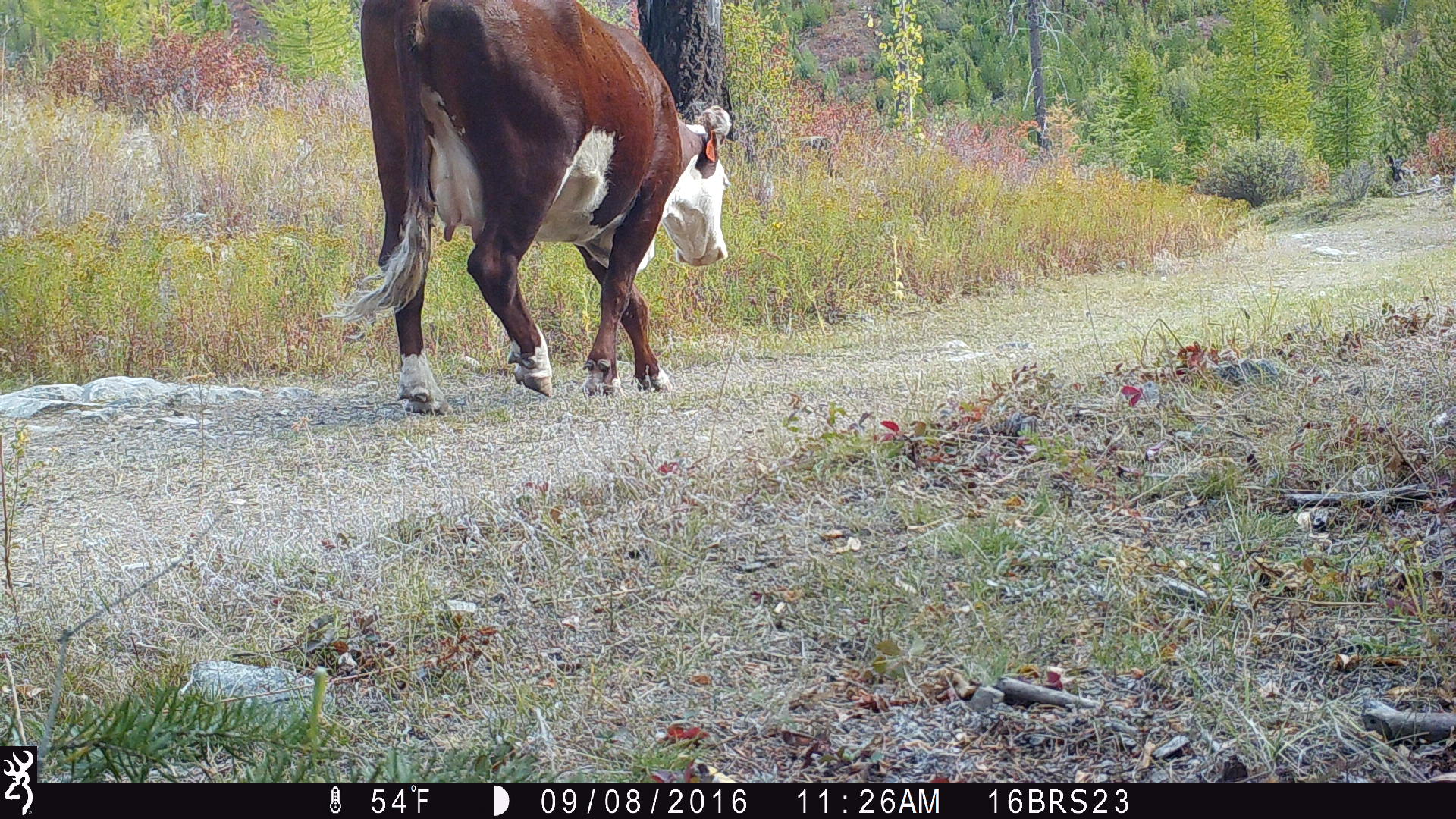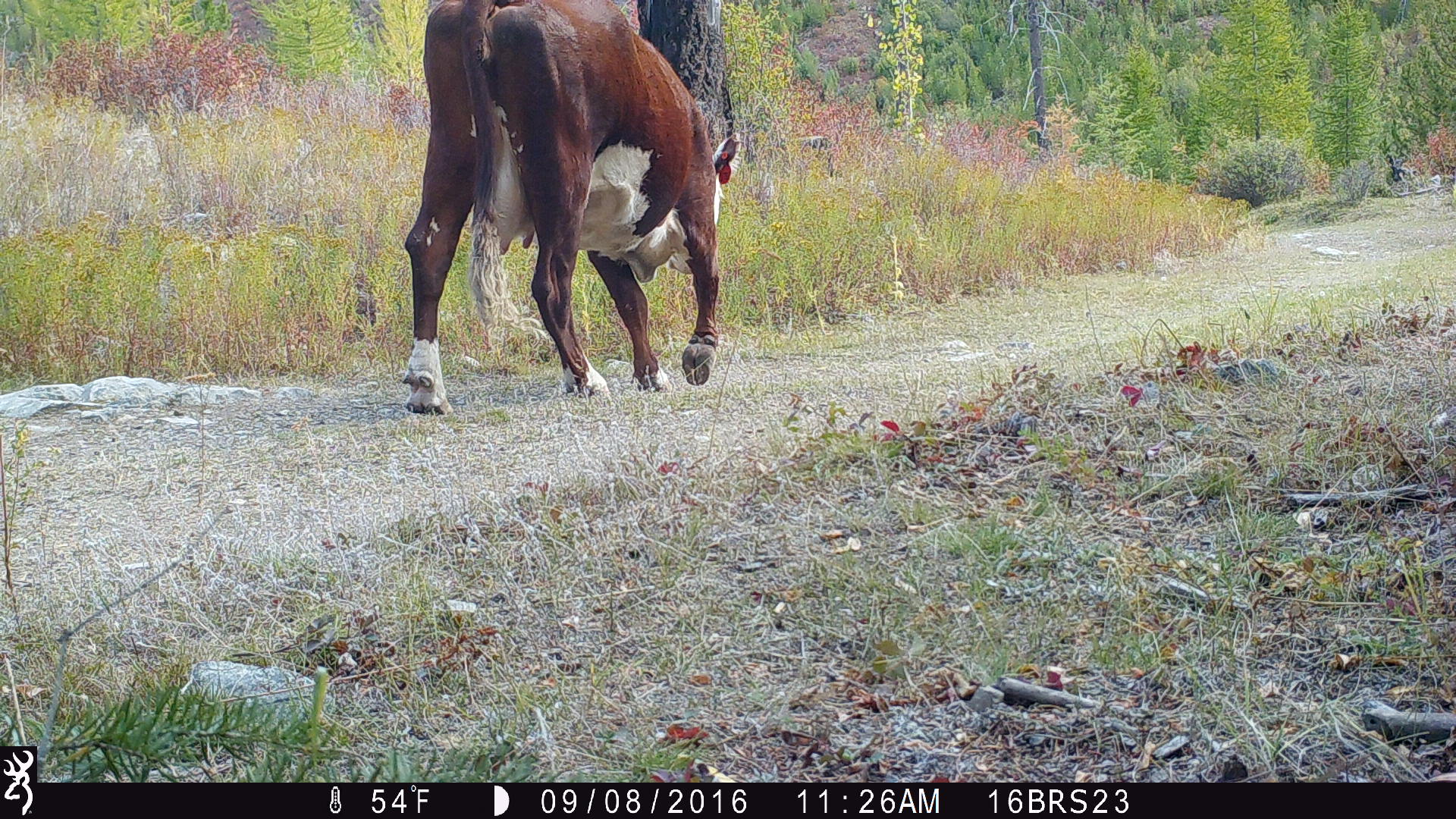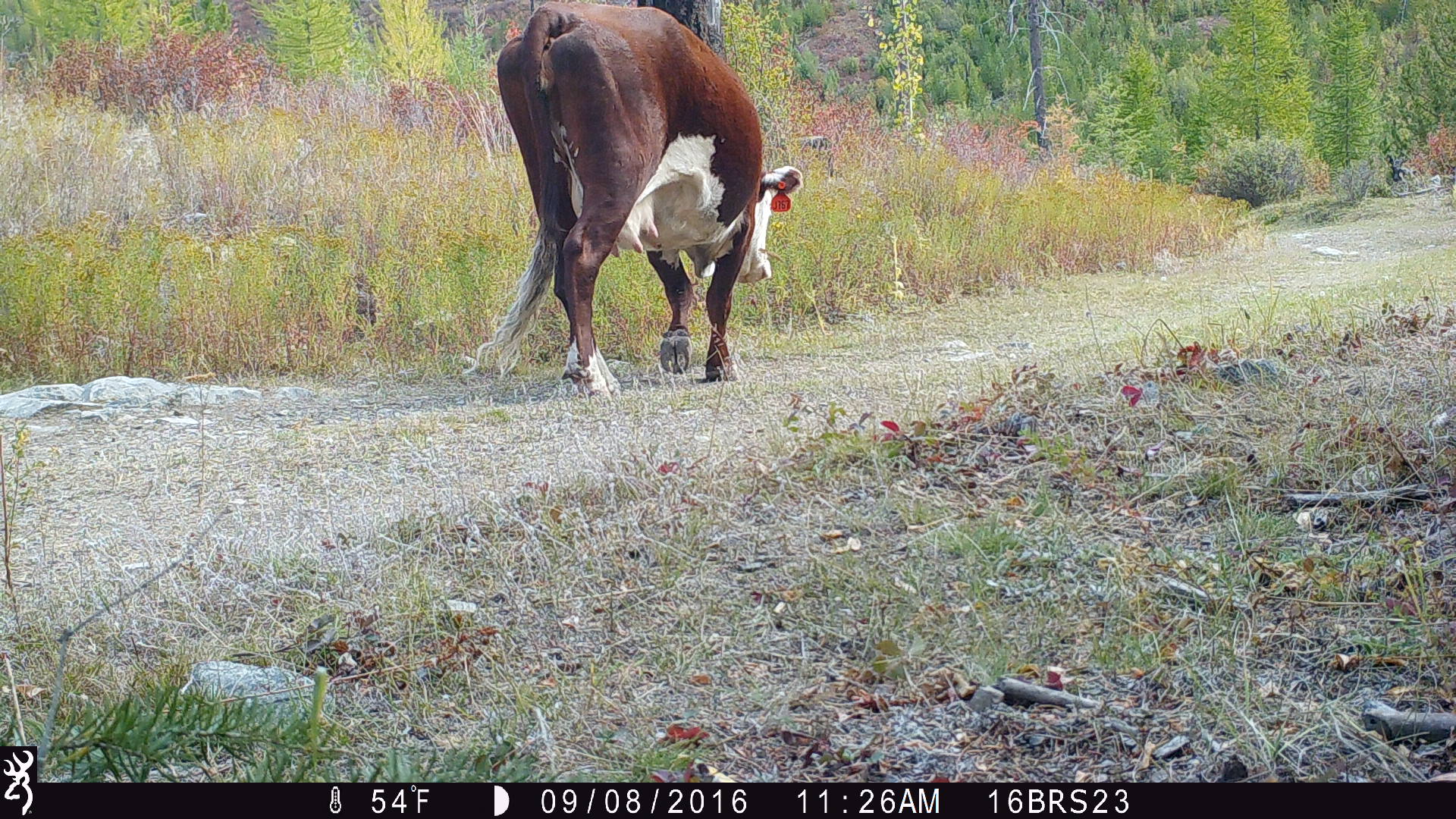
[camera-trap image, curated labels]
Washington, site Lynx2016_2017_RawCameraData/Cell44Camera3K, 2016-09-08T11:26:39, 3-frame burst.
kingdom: Animalia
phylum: Chordata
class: Mammalia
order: Artiodactyla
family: Bovidae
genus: Bos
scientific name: Bos taurus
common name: domestic cattle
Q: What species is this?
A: Domestic cattle (Bos taurus).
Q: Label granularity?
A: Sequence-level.